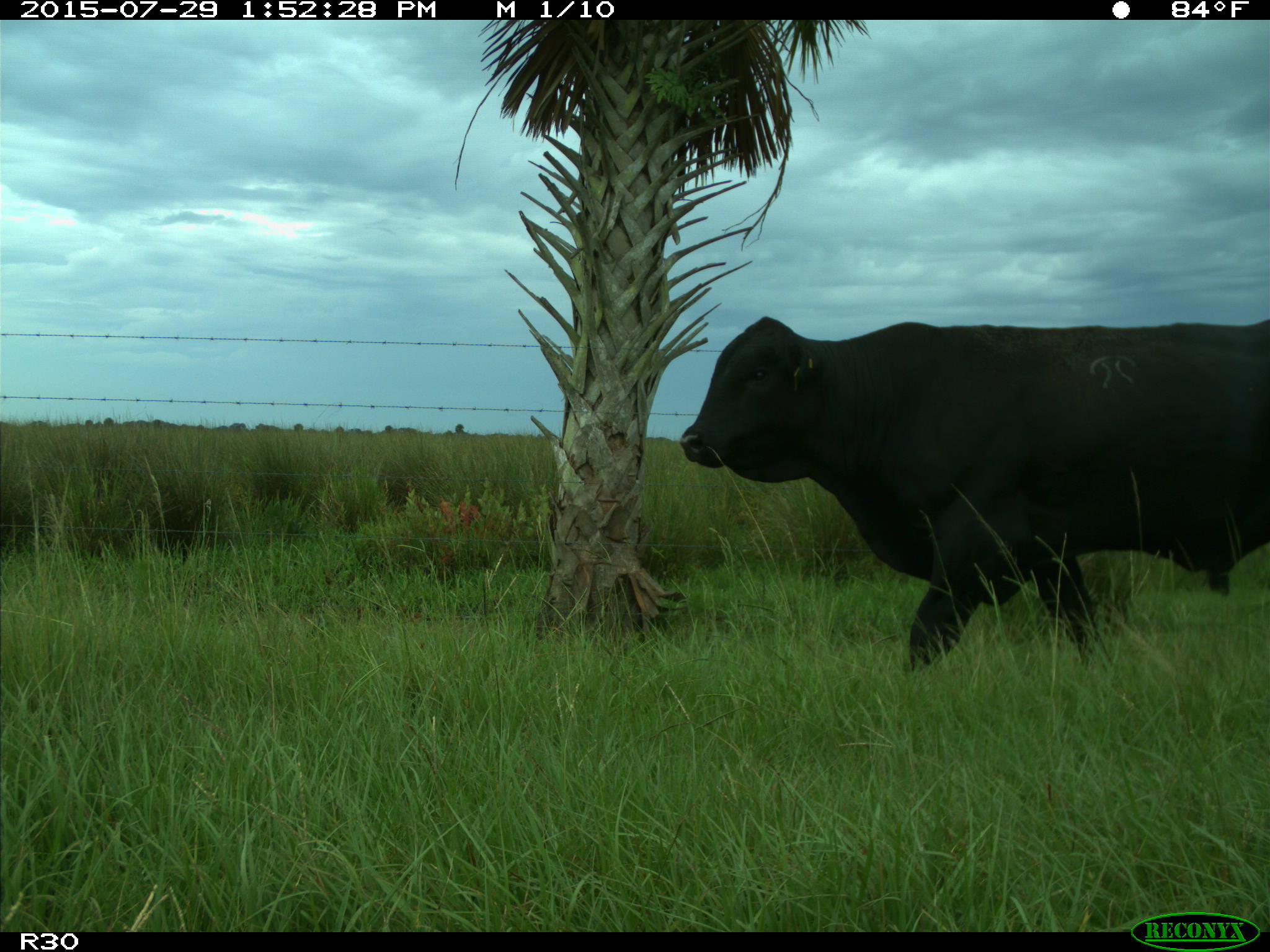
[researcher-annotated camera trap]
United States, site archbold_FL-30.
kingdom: Animalia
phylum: Chordata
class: Mammalia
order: Artiodactyla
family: Bovidae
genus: Bos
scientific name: Bos taurus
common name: domestic cow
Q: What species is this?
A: Bos taurus (domestic cow).